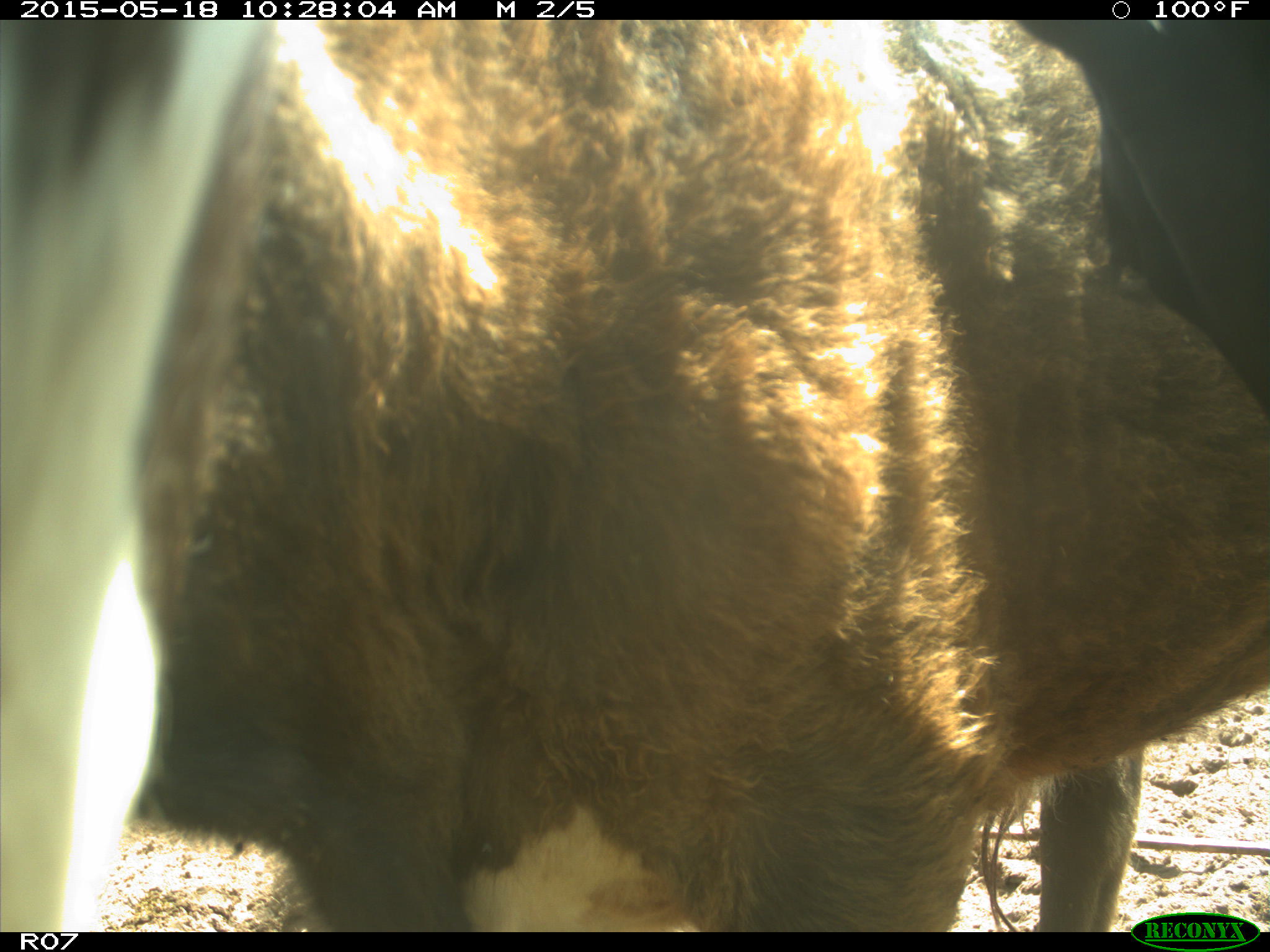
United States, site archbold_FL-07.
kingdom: Animalia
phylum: Chordata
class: Mammalia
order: Artiodactyla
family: Bovidae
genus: Bos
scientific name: Bos taurus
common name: domestic cow